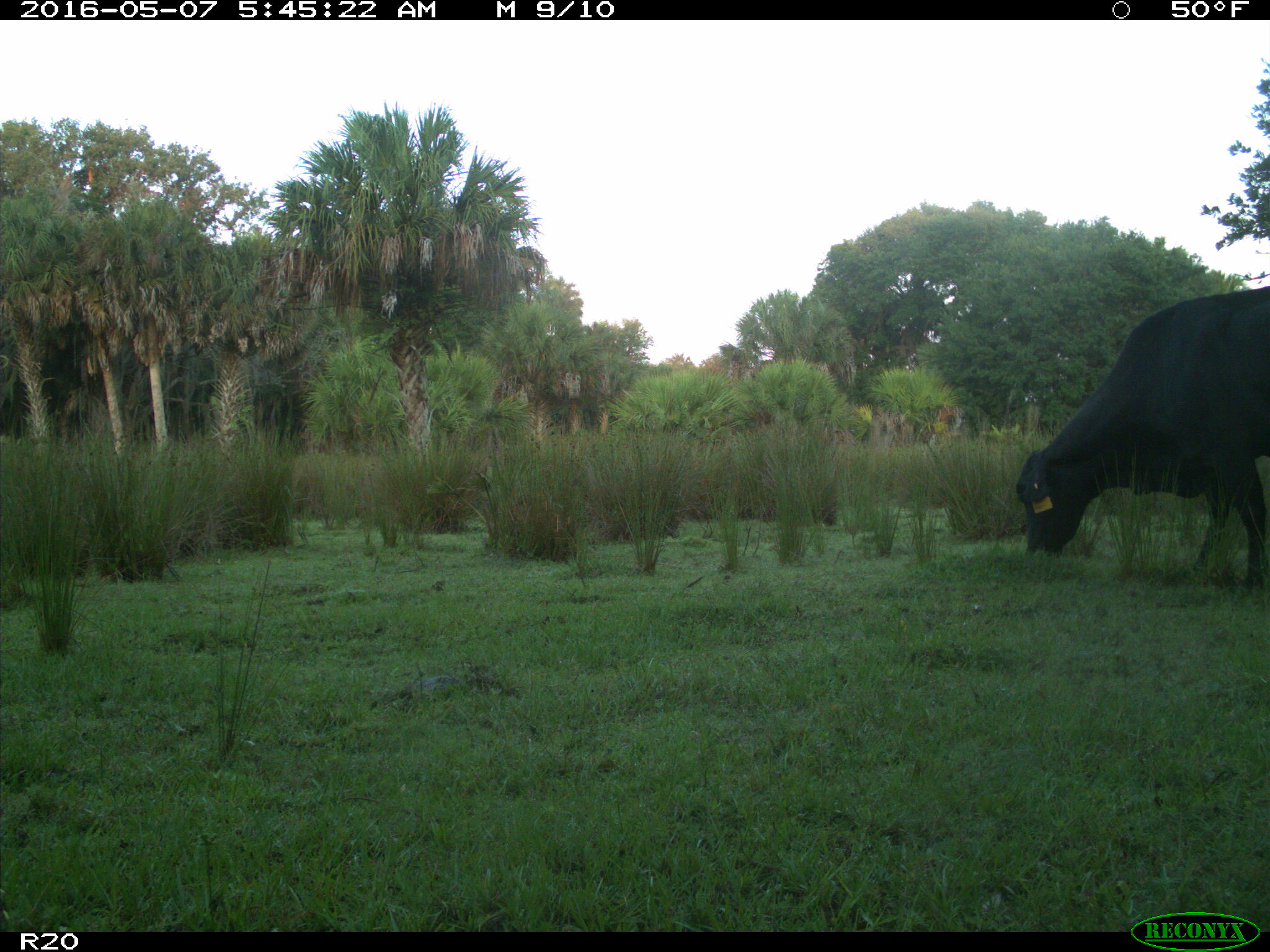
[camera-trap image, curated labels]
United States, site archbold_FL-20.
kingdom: Animalia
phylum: Chordata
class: Mammalia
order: Artiodactyla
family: Bovidae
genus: Bos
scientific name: Bos taurus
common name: domestic cow